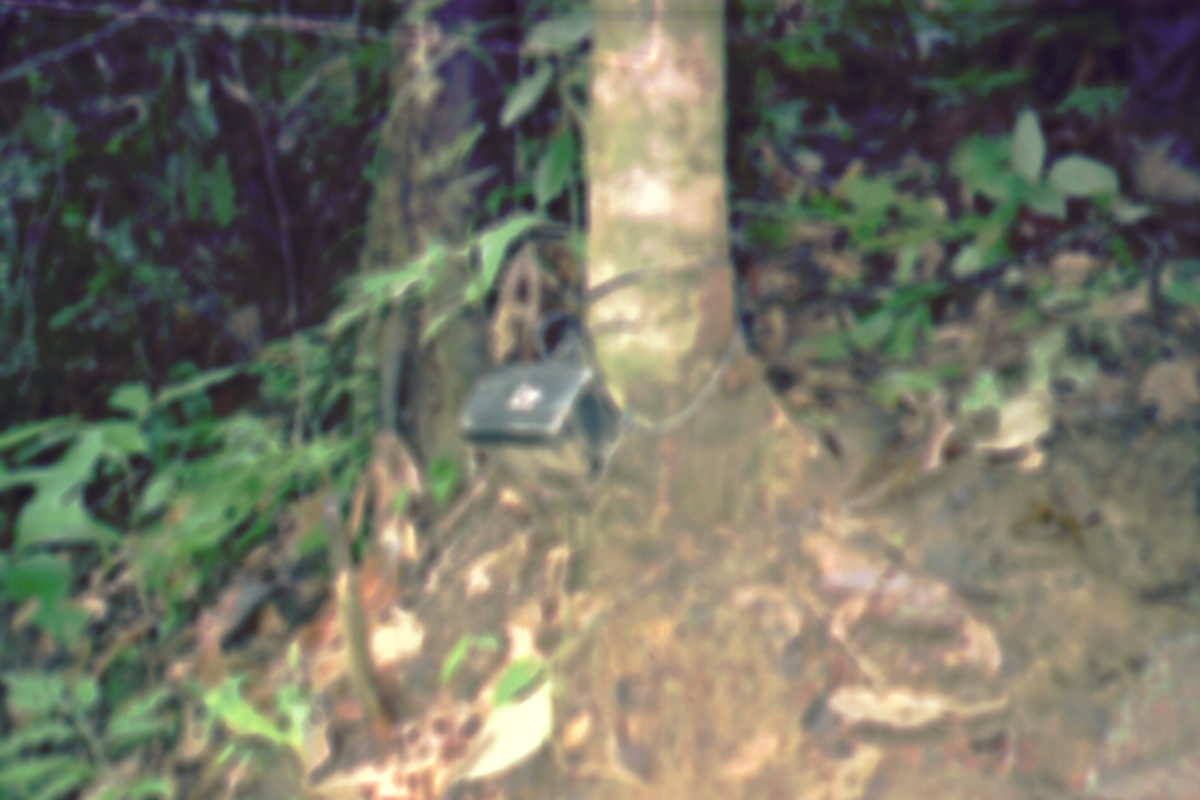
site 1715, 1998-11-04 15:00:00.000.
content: unidentified animal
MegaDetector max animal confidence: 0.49